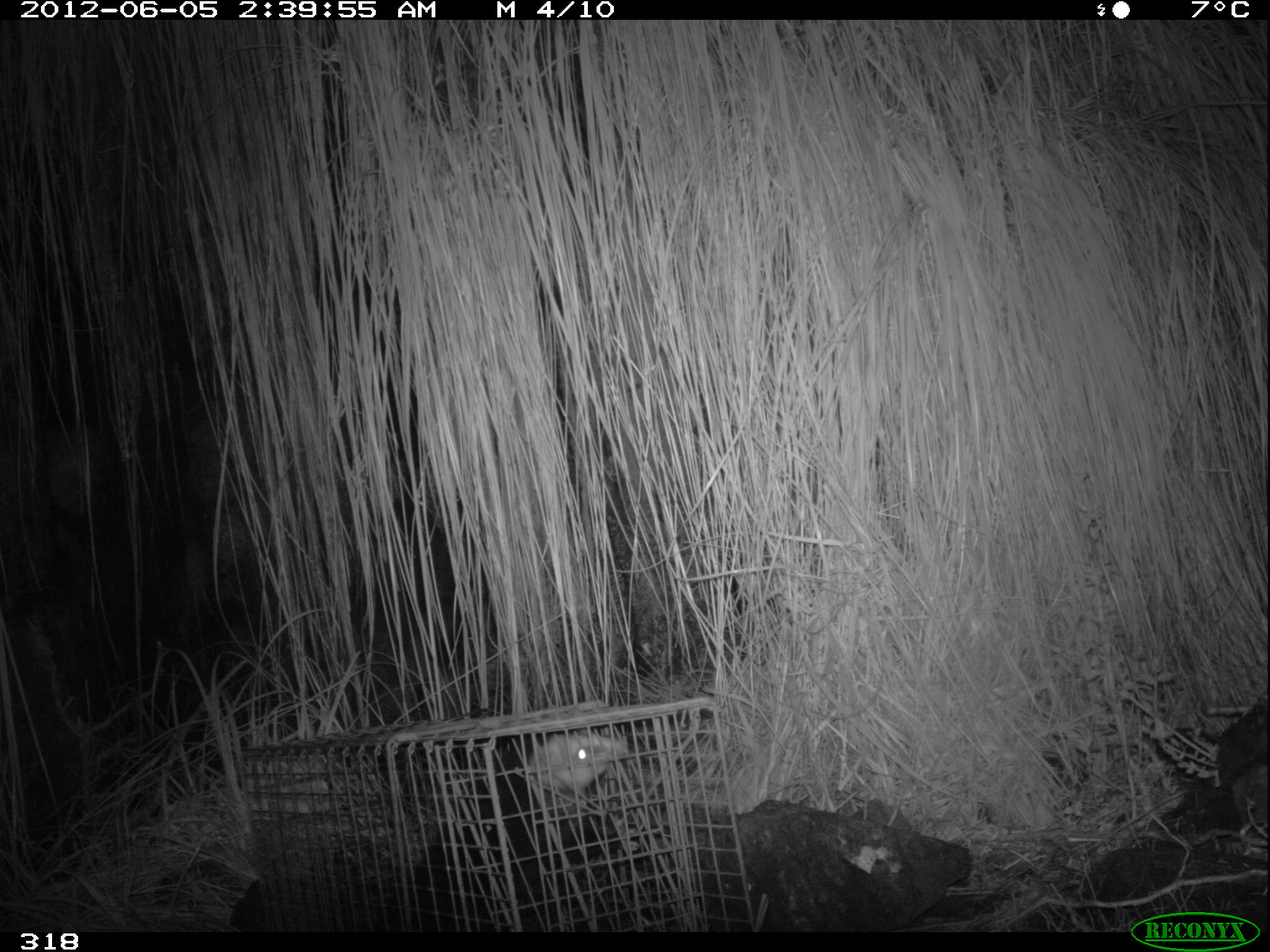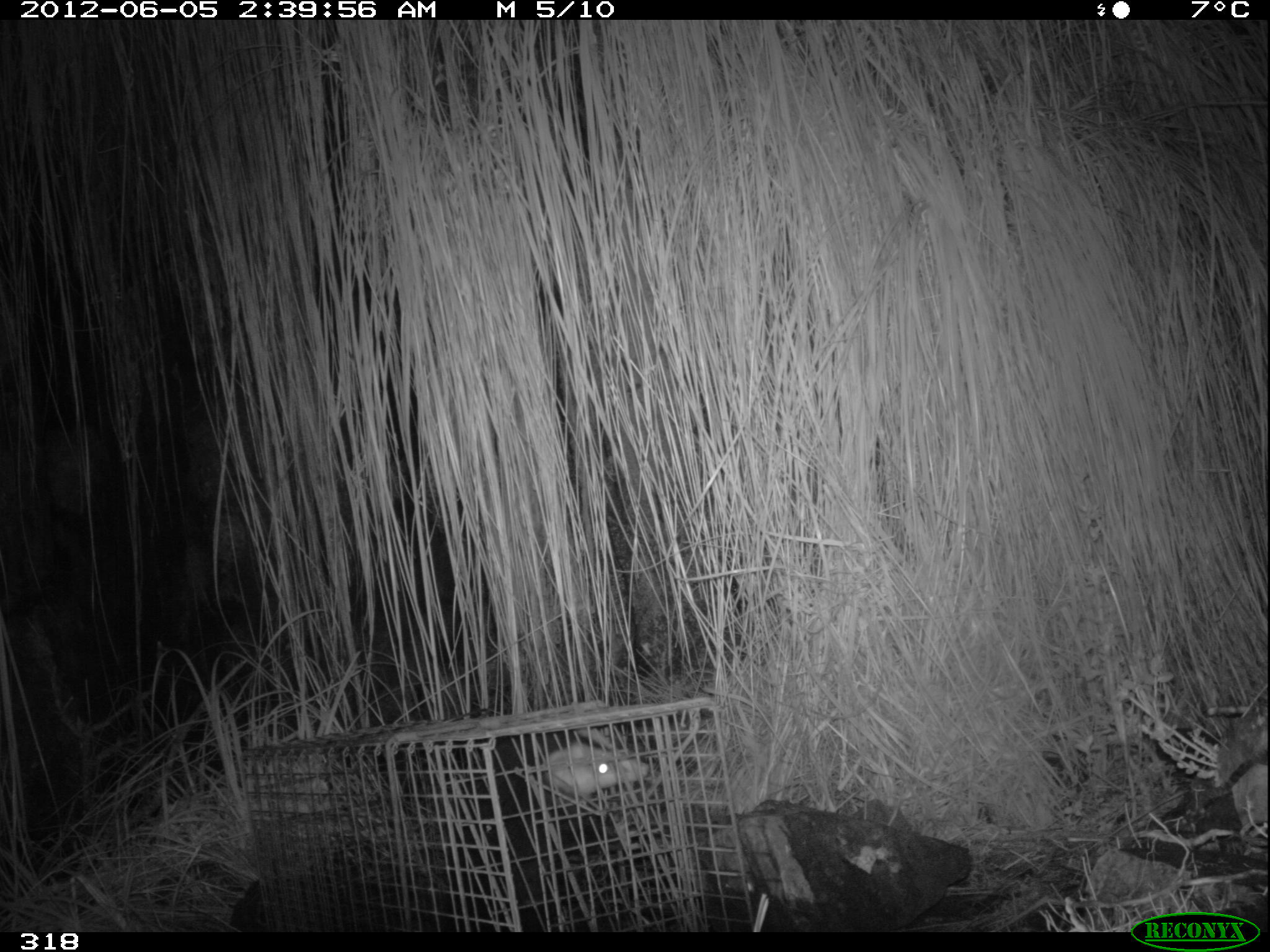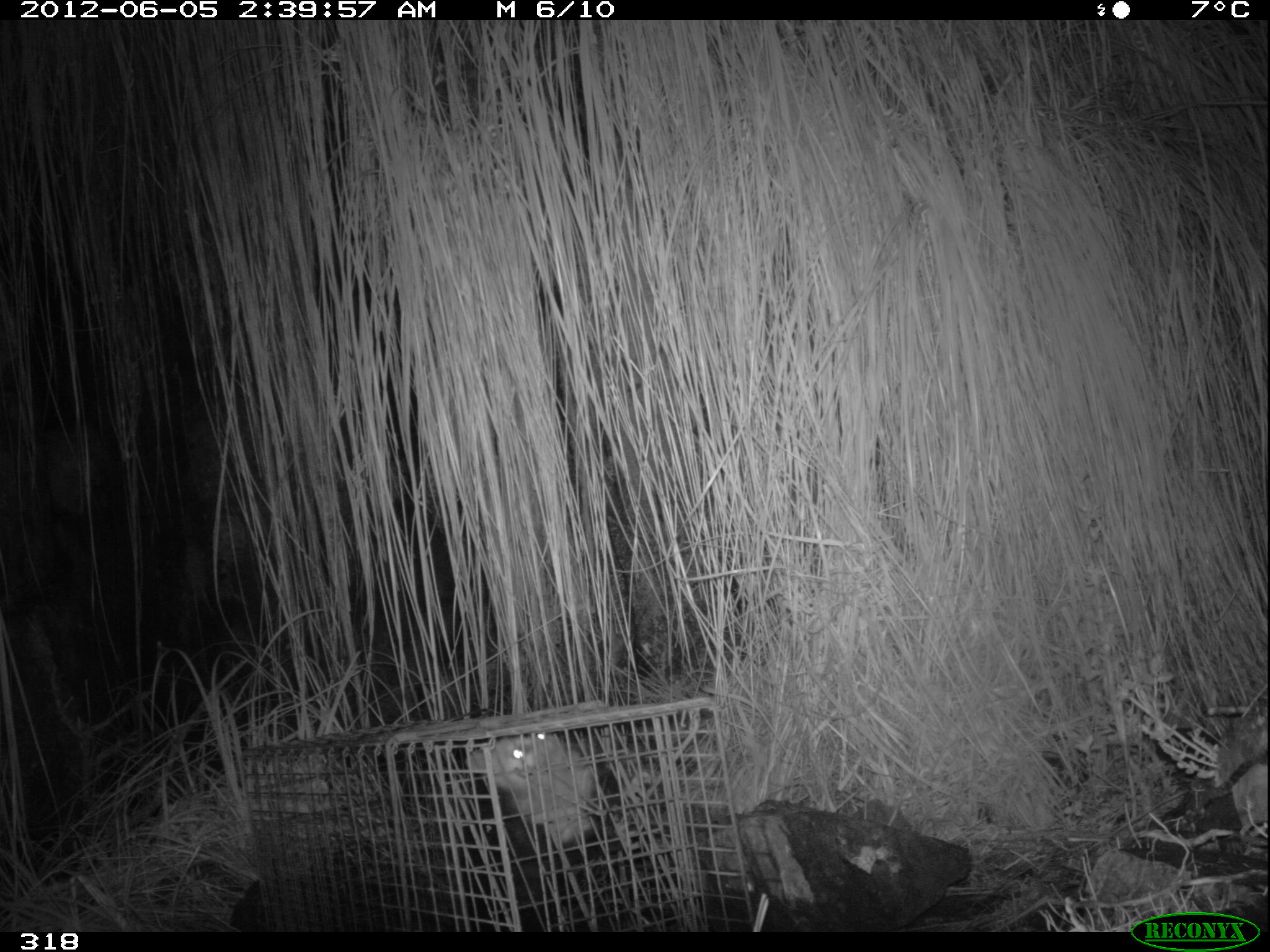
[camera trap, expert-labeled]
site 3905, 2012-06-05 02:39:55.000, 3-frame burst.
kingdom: Animalia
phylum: Chordata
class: Mammalia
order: Didelphimorphia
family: Didelphidae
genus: Didelphis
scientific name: Didelphis pernigra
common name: andean white-eared opossum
Didelphis pernigra (andean white-eared opossum).